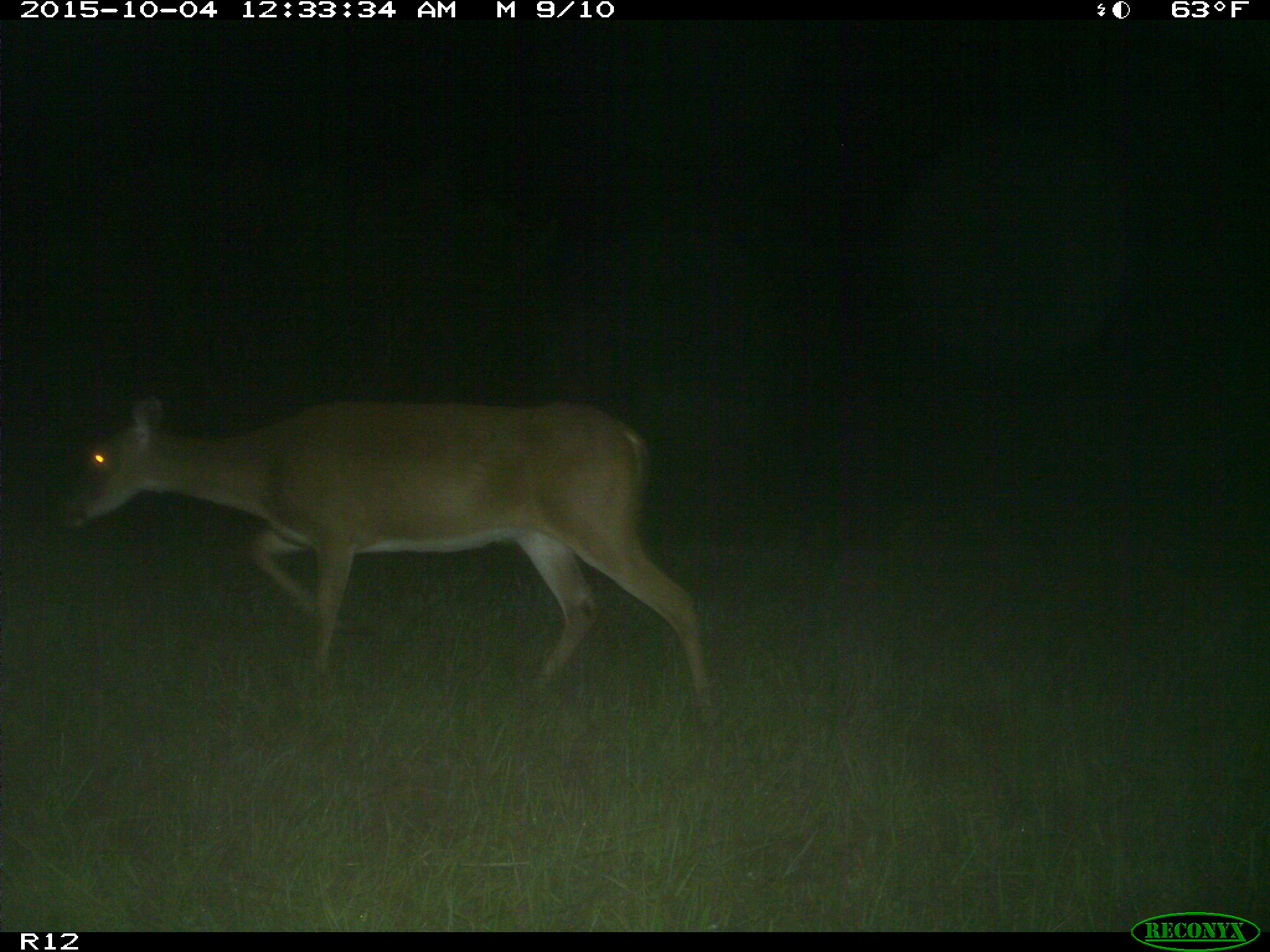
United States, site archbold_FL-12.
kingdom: Animalia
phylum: Chordata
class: Mammalia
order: Artiodactyla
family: Cervidae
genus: Odocoileus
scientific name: Odocoileus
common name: deer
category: unidentified deer